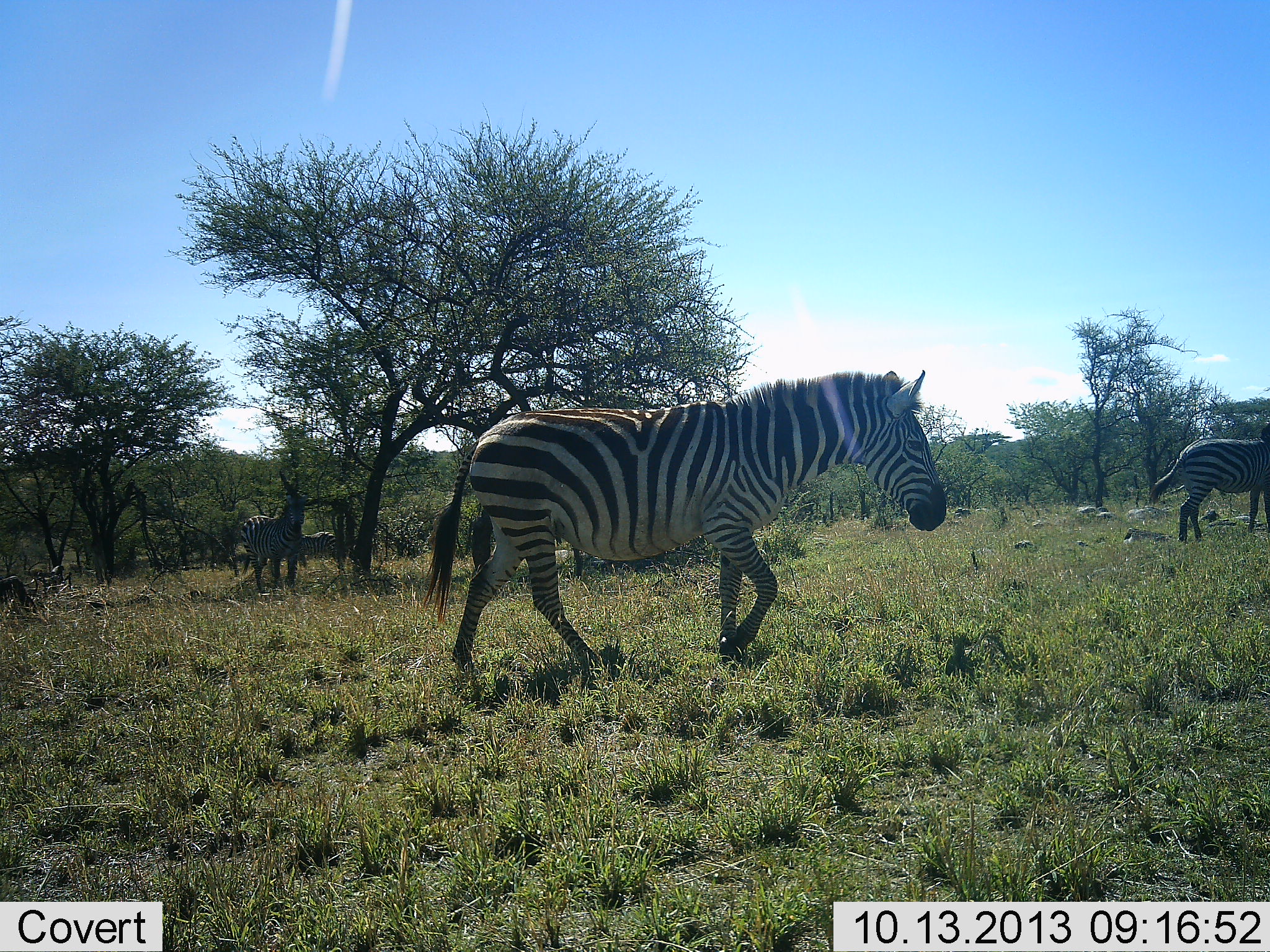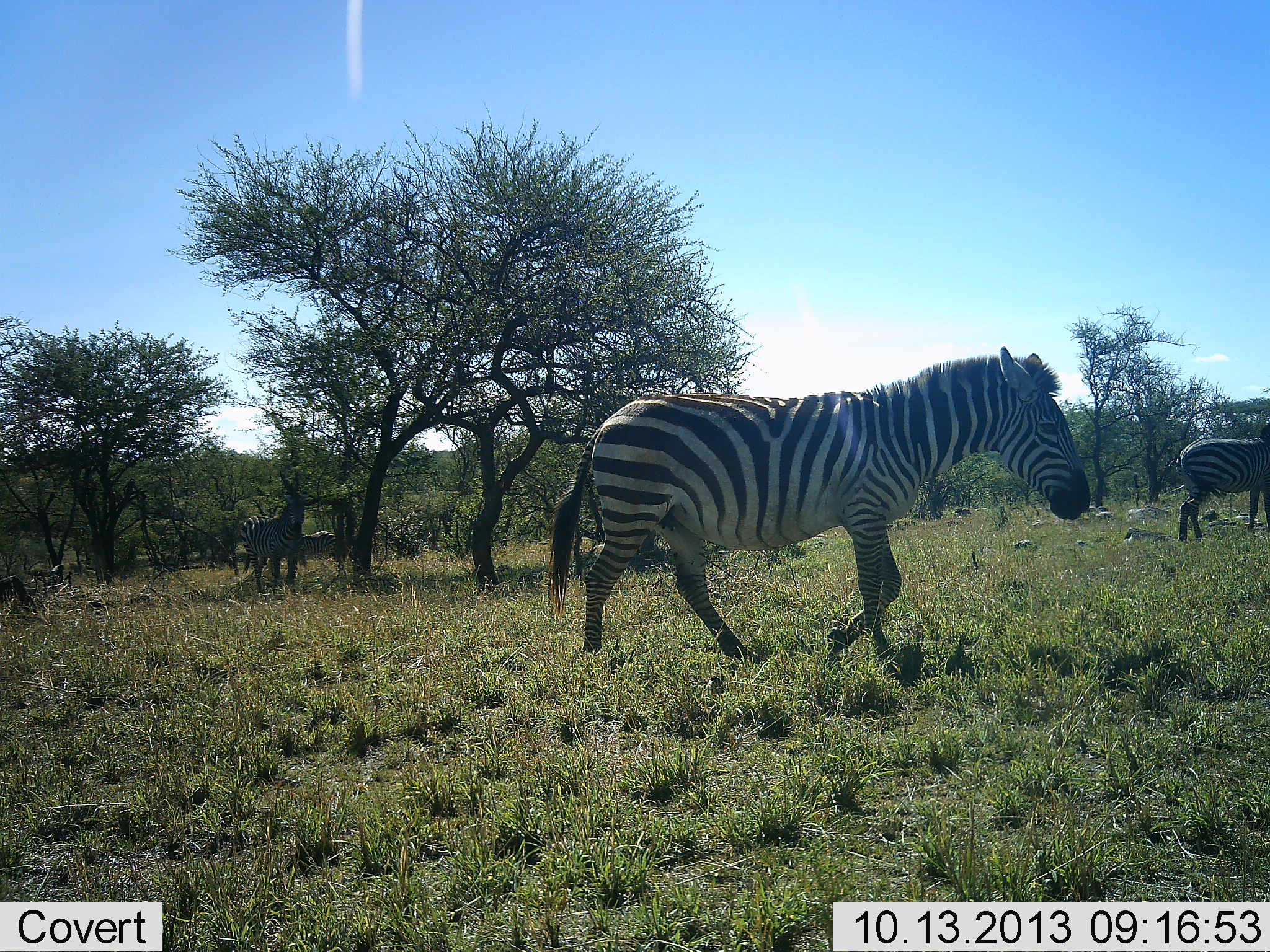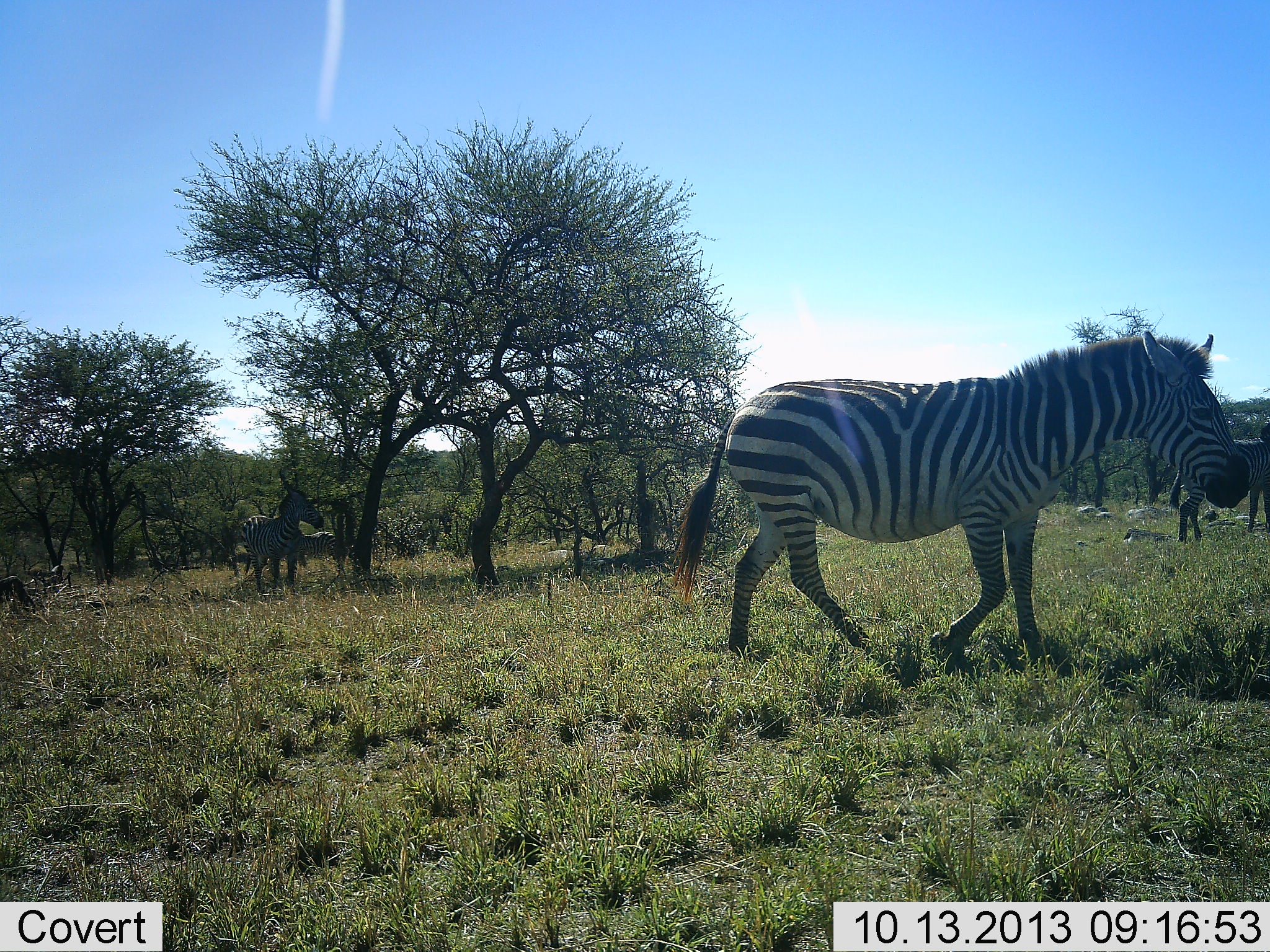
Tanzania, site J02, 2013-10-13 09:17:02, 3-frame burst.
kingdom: Animalia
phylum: Chordata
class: Mammalia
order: Perissodactyla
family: Equidae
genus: Equus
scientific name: Equus quagga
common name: plains zebra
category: zebra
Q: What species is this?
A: Zebra (plains zebra) (Equus quagga).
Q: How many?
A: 3.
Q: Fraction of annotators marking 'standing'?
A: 90%.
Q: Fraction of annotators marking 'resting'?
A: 0%.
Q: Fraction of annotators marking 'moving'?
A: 100%.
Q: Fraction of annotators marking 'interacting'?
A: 0%.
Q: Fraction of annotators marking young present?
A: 0%.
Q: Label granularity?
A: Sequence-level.